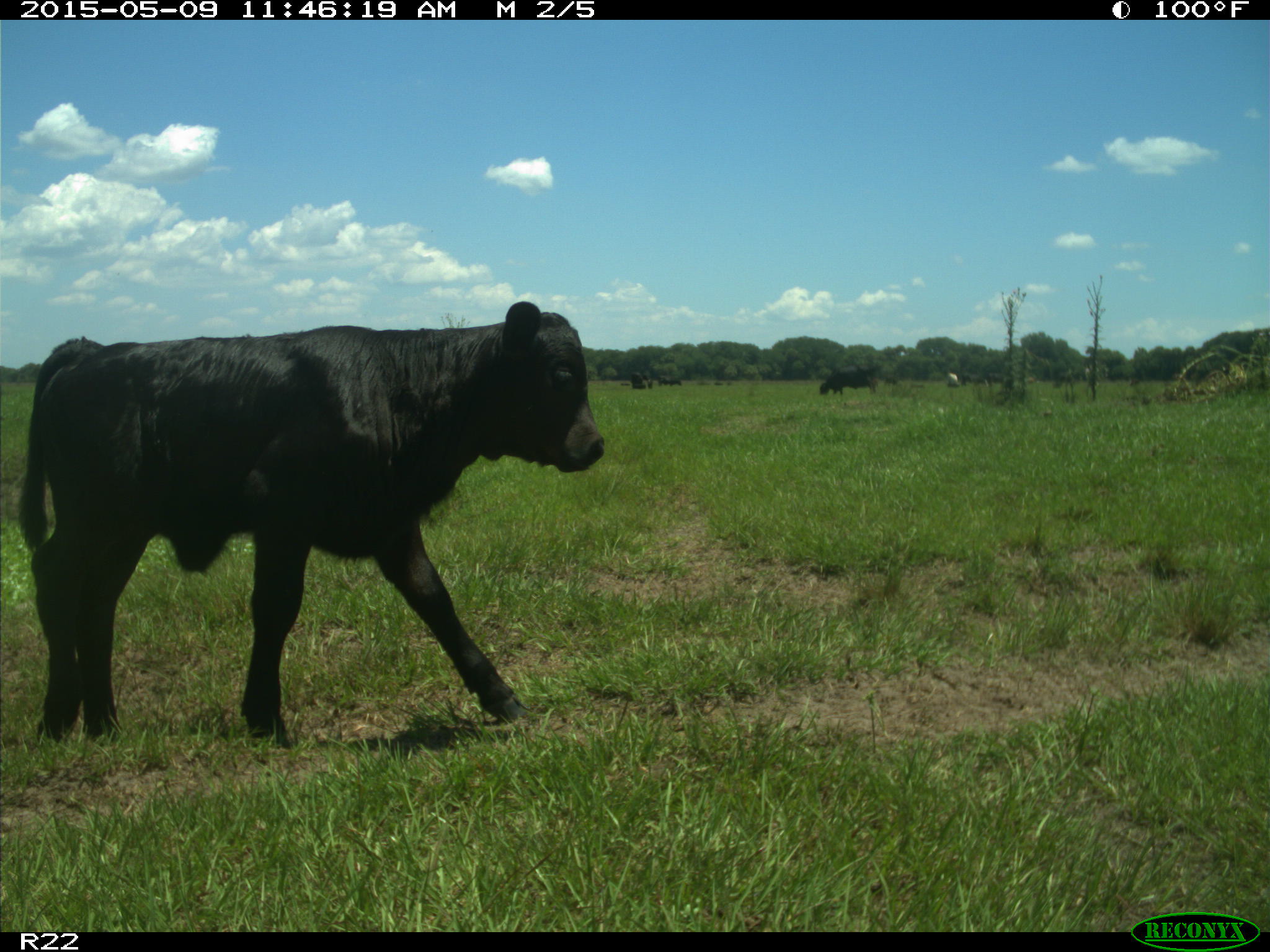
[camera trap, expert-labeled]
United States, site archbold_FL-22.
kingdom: Animalia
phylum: Chordata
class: Mammalia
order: Artiodactyla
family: Bovidae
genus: Bos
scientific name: Bos taurus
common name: domestic cow